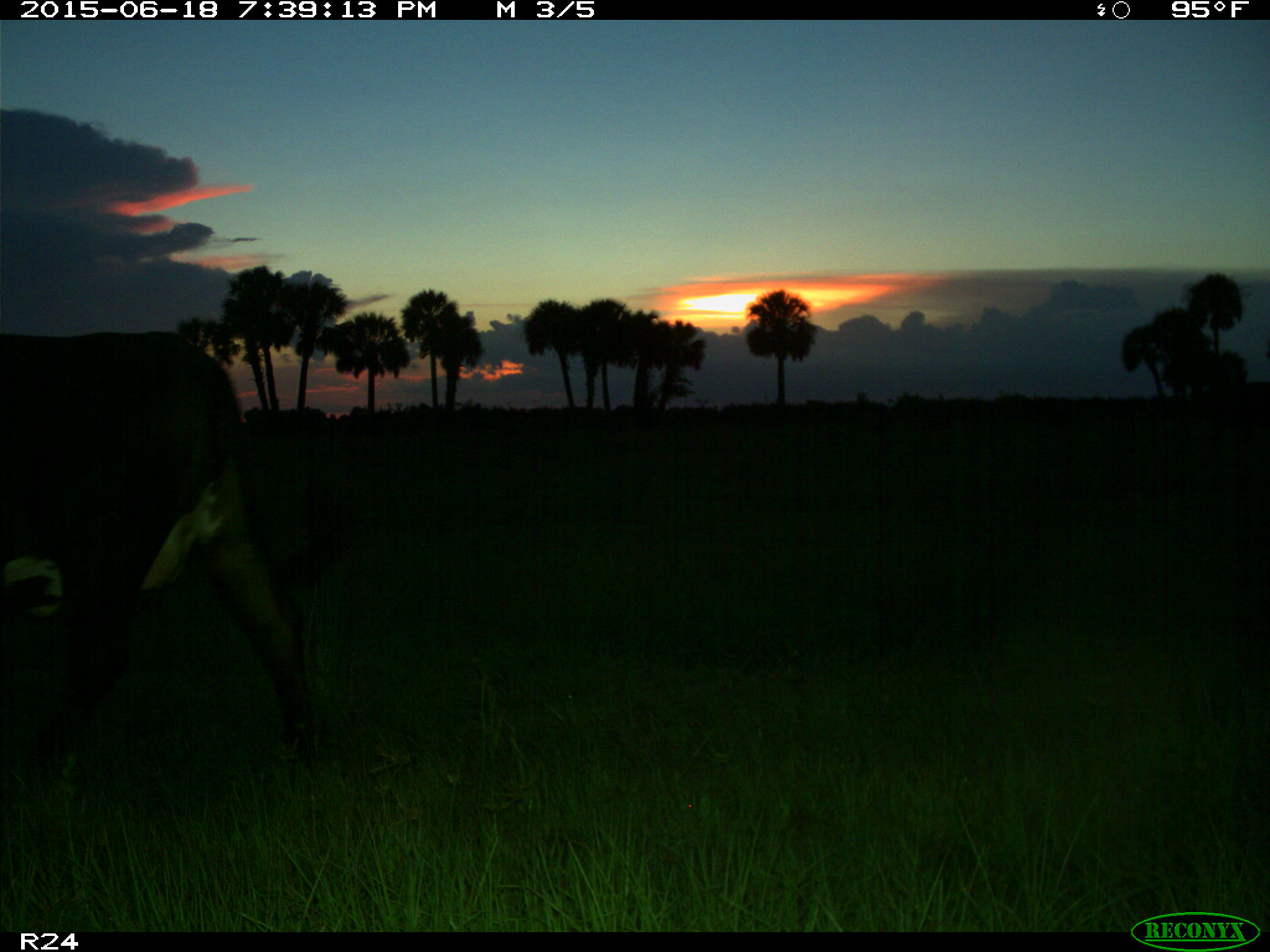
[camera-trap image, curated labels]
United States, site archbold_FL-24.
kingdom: Animalia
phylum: Chordata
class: Mammalia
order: Artiodactyla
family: Bovidae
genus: Bos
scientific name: Bos taurus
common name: domestic cow